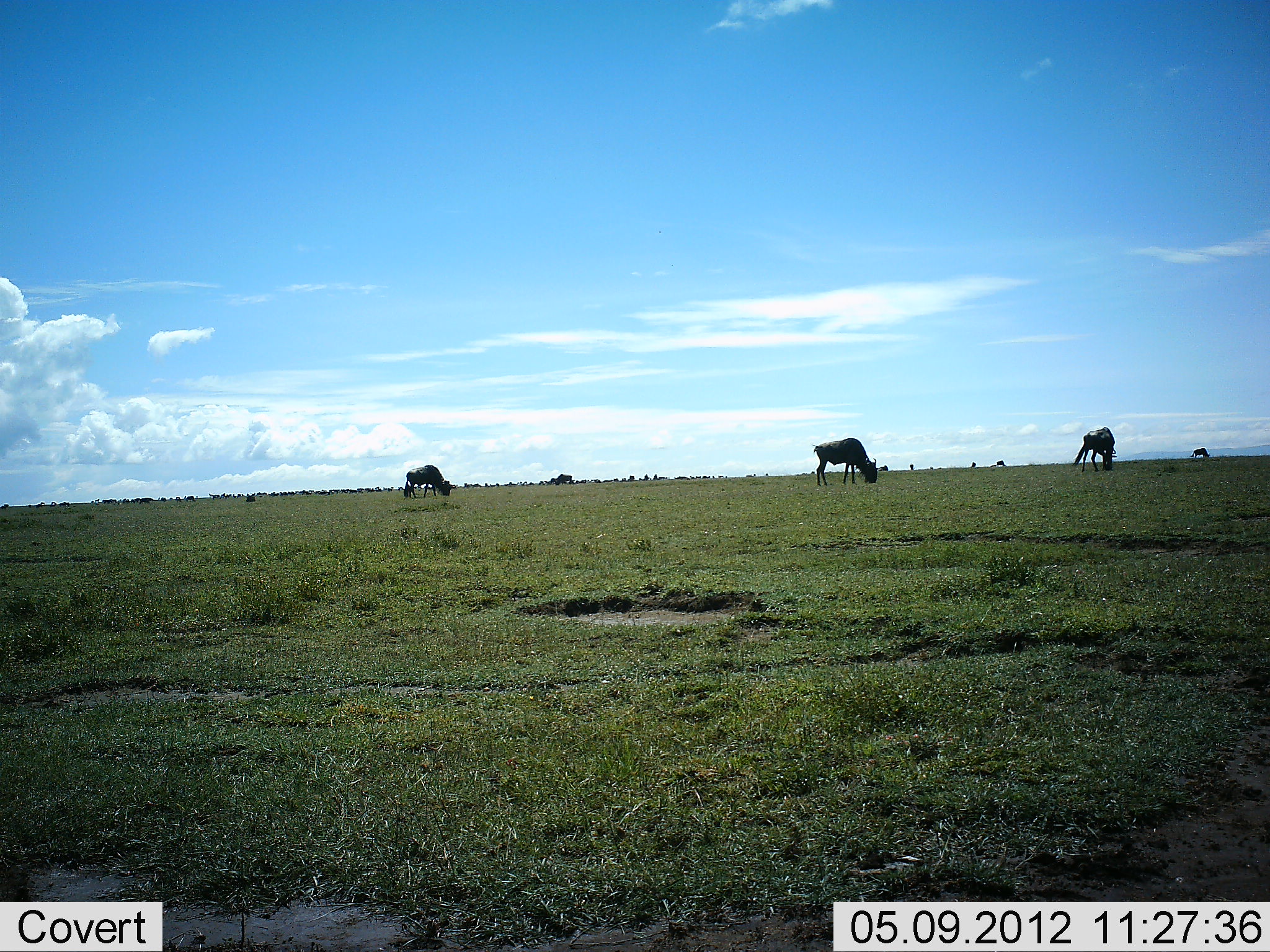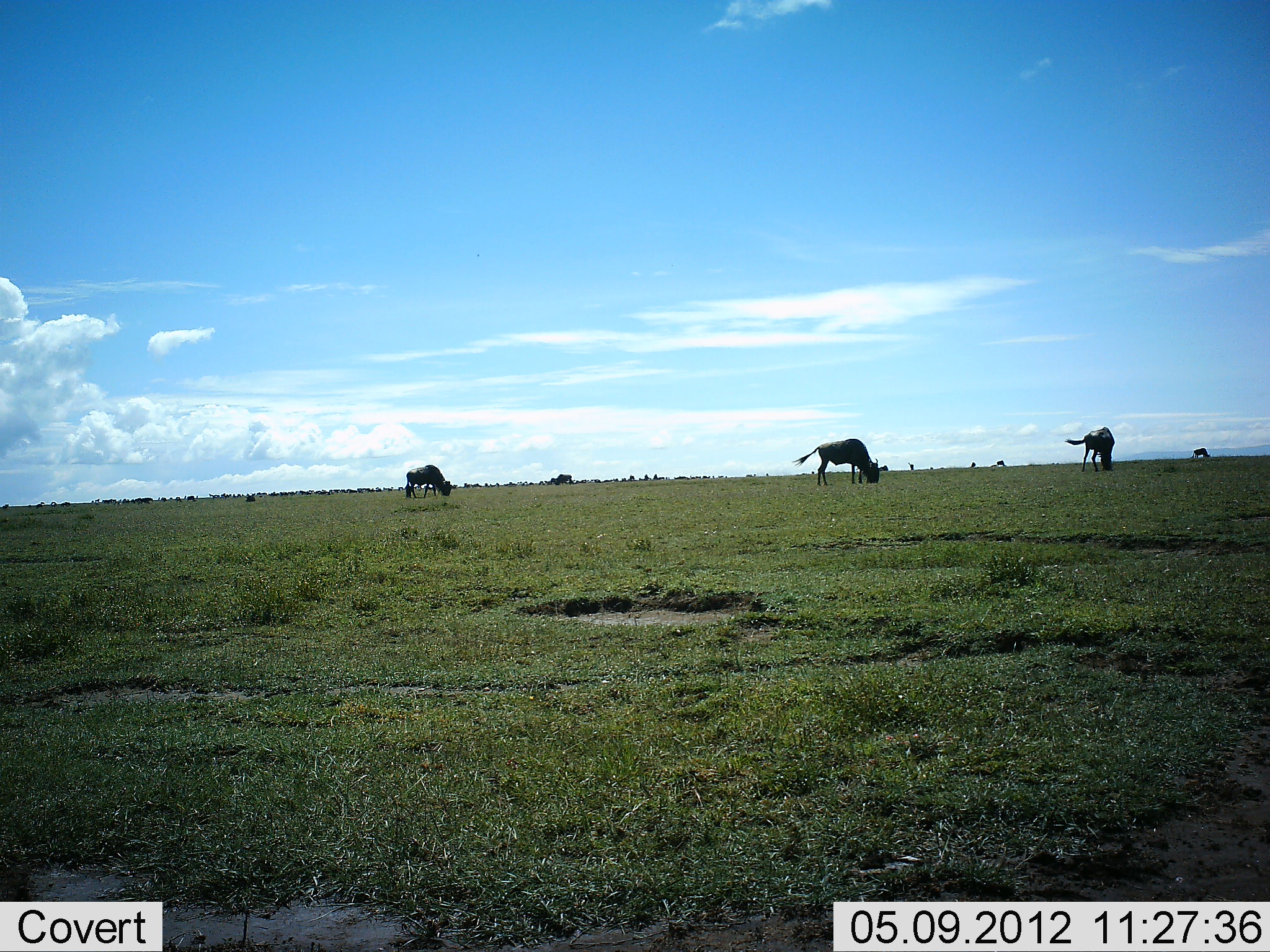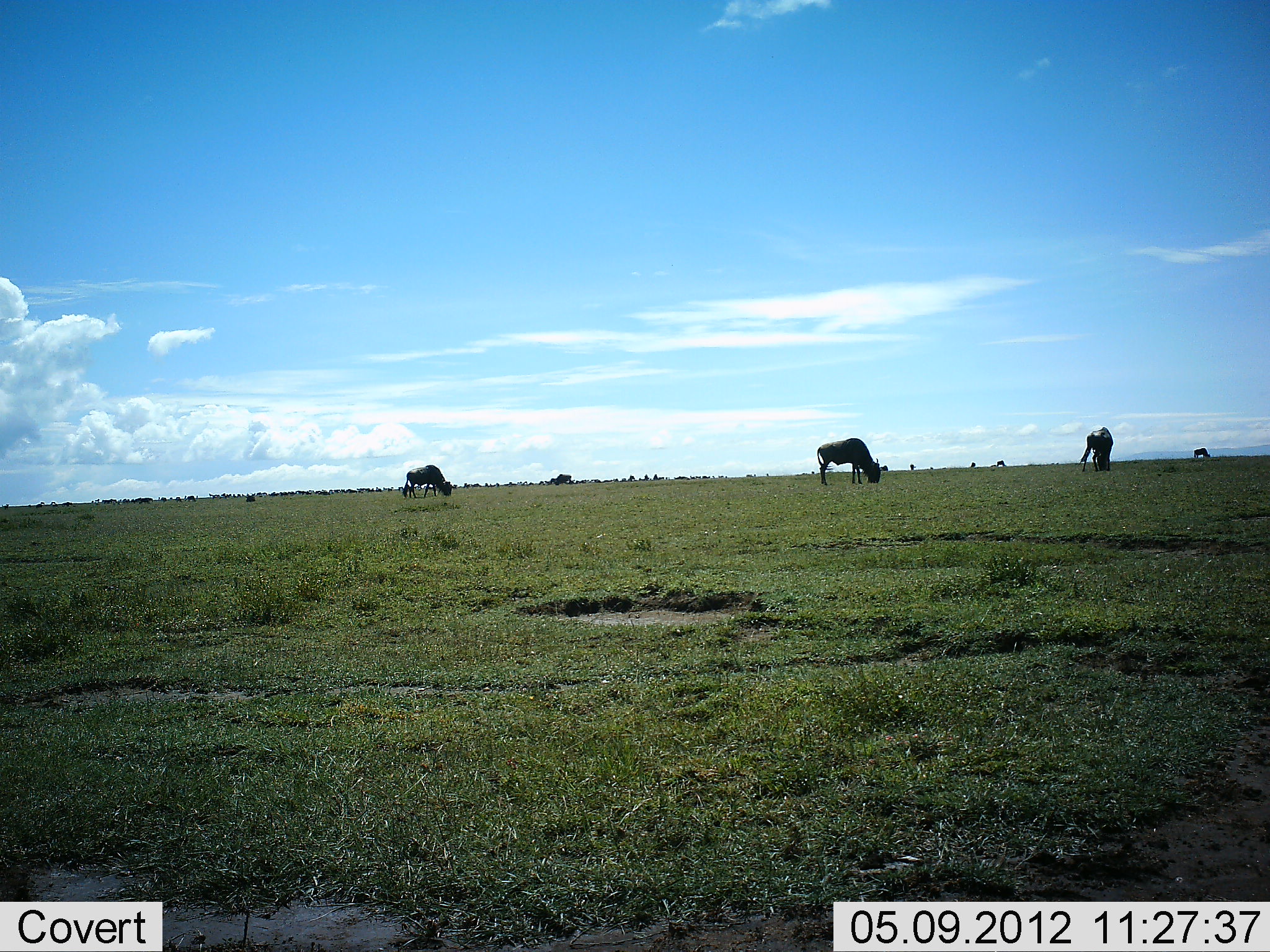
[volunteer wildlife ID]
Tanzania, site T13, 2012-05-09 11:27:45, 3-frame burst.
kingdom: Animalia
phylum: Chordata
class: Mammalia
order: Artiodactyla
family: Bovidae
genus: Connochaetes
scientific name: Connochaetes taurinus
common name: blue wildebeest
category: wildebeest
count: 11-50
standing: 40%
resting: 0%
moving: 20%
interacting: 0%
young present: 0%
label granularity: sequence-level